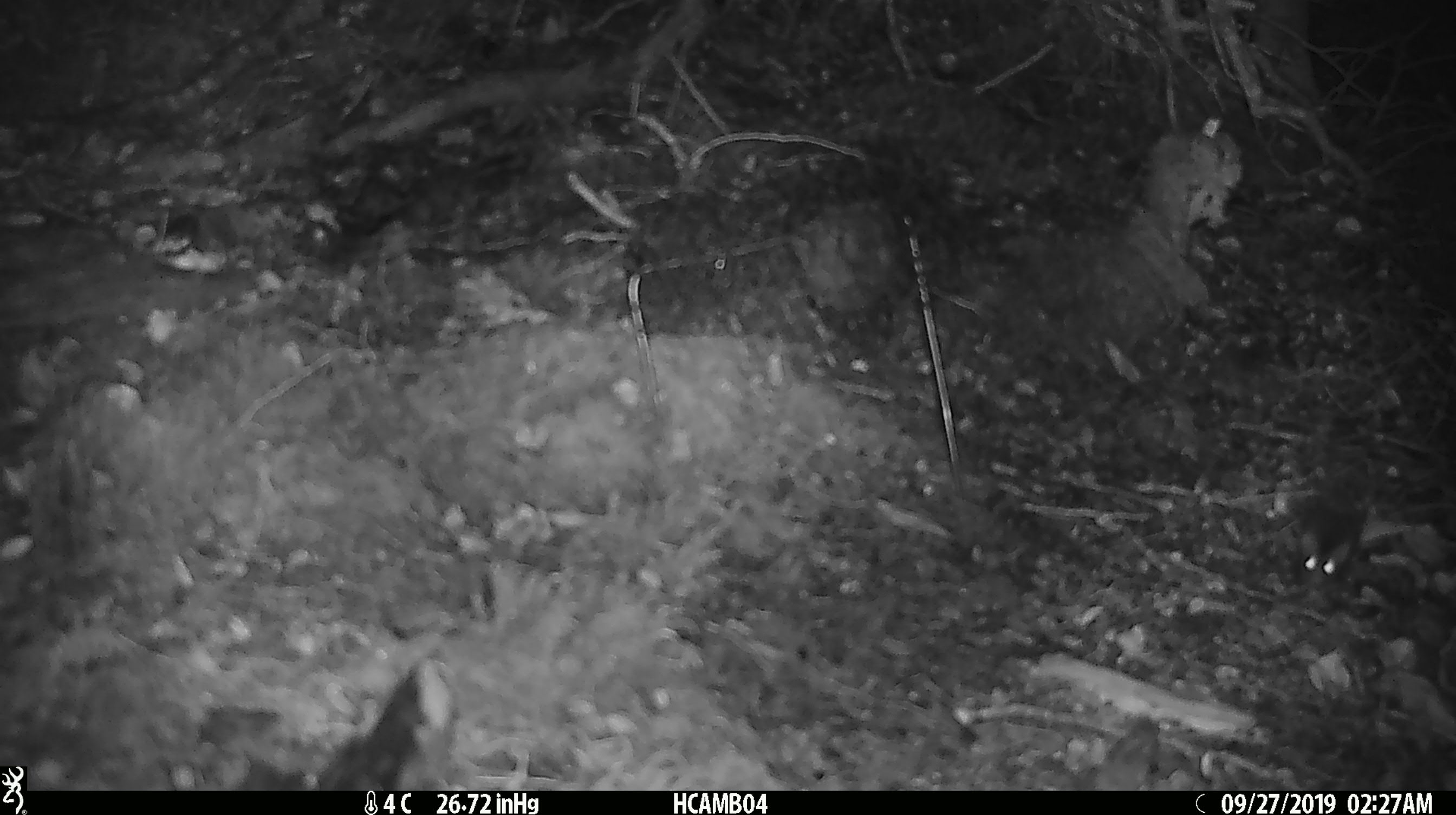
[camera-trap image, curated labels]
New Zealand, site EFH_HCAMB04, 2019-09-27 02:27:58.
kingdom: Animalia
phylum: Chordata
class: Mammalia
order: Rodentia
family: Muridae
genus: Mus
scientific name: Mus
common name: mouse